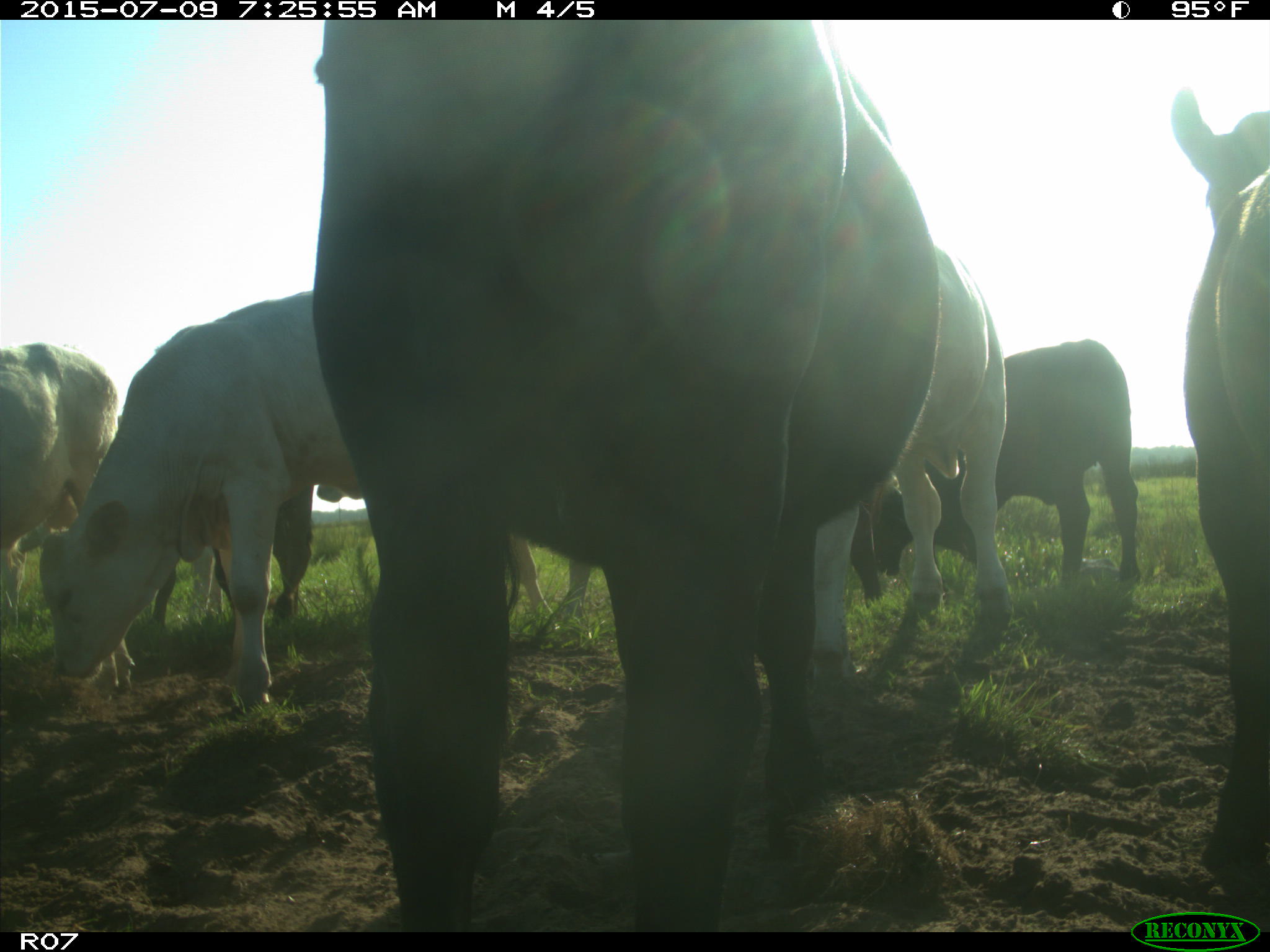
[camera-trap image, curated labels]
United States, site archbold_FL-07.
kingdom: Animalia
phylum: Chordata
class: Mammalia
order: Artiodactyla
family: Bovidae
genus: Bos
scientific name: Bos taurus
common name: domestic cow